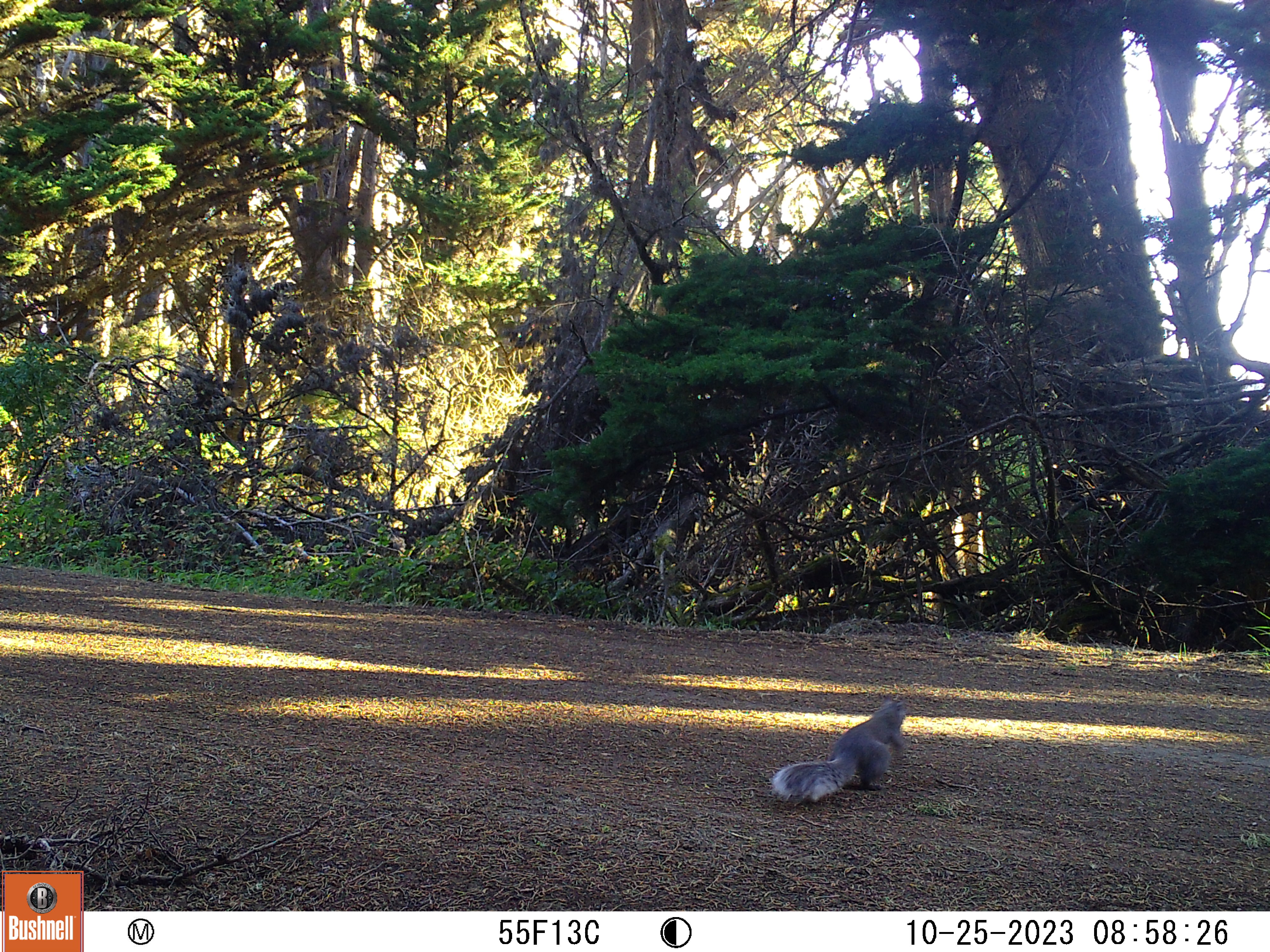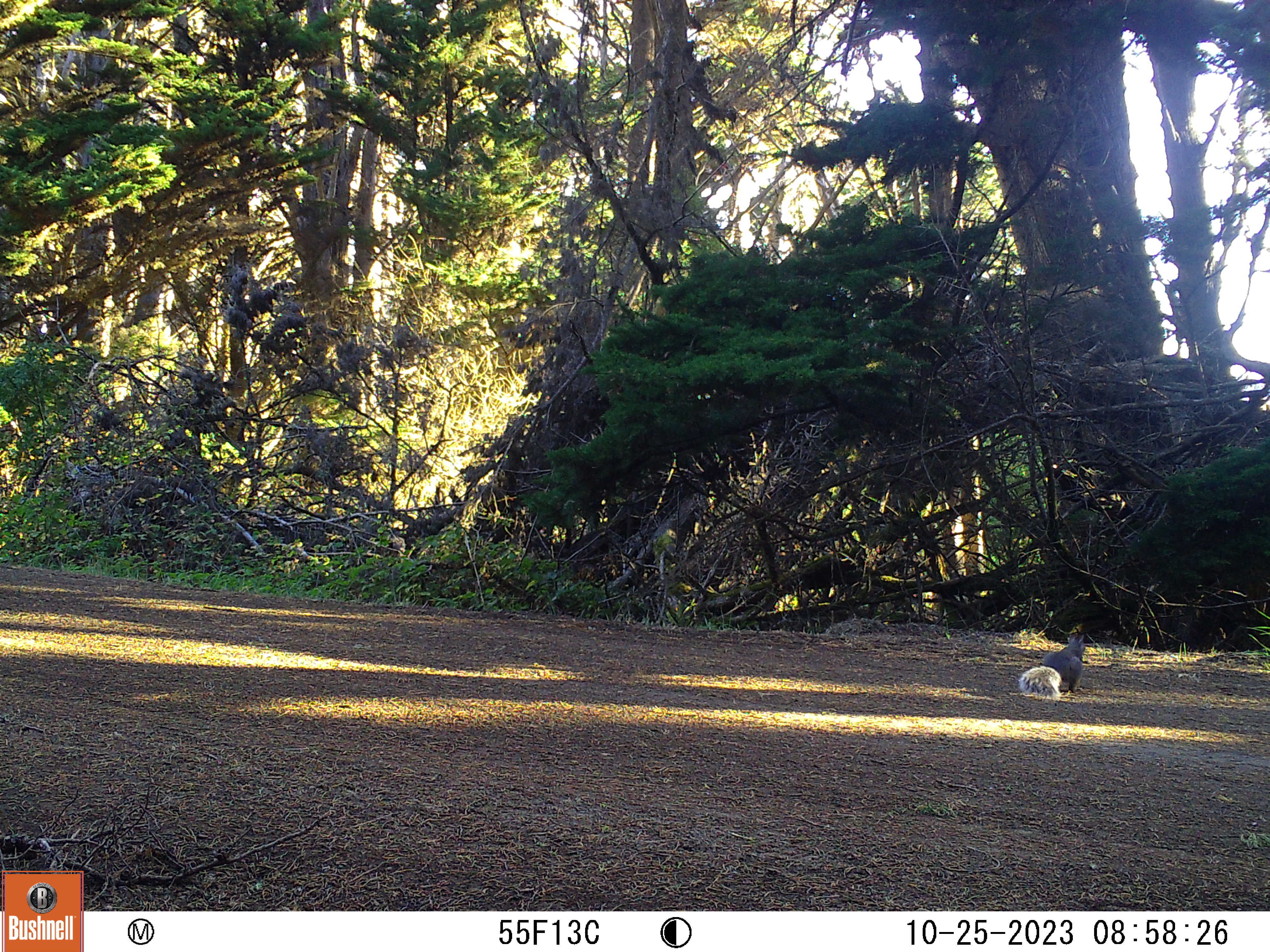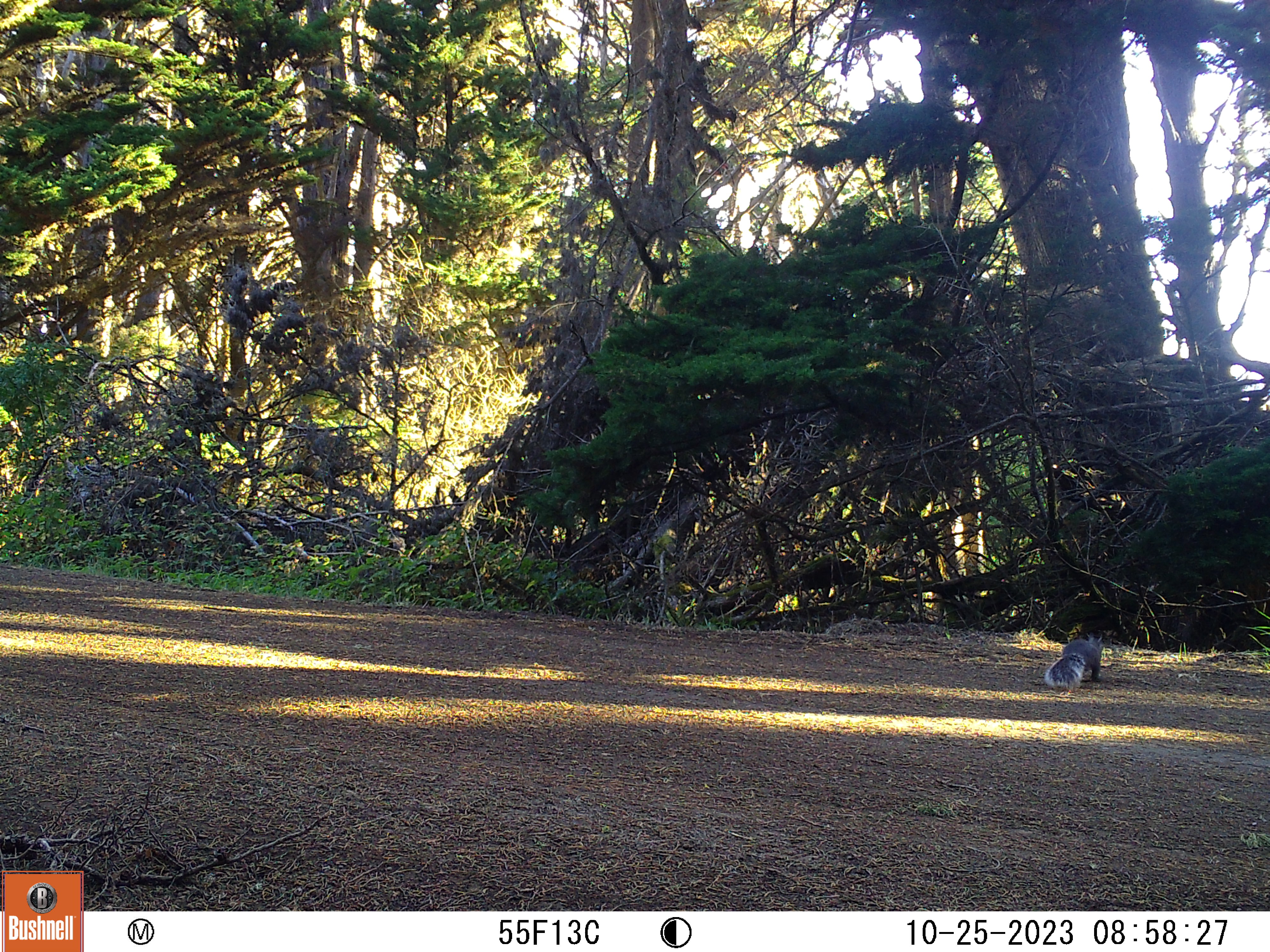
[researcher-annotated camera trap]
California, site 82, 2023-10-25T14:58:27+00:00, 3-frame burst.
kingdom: Animalia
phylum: Chordata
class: Mammalia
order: Rodentia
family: Sciuridae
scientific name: Sciuridae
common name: squirrel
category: unknown squirrel